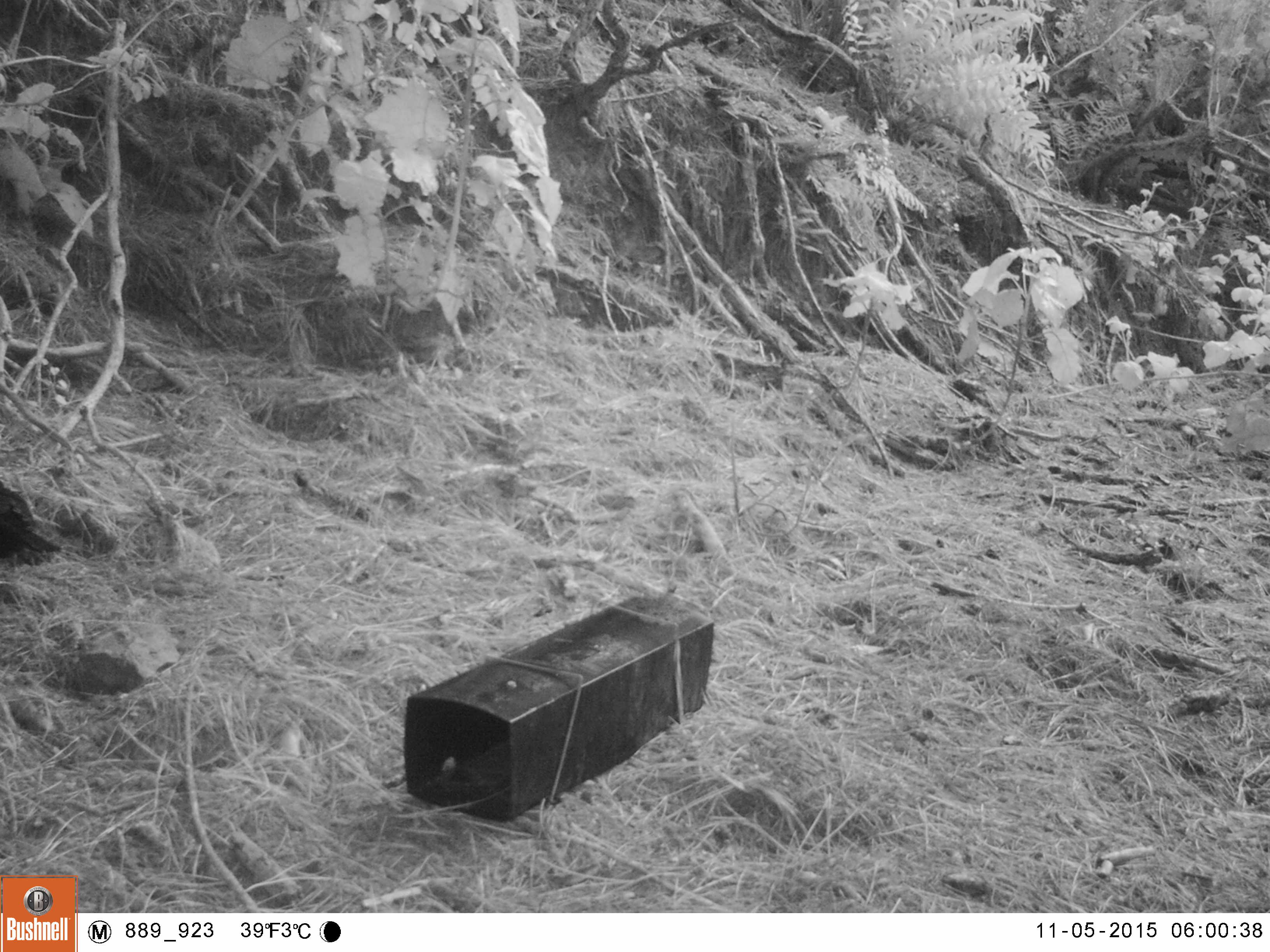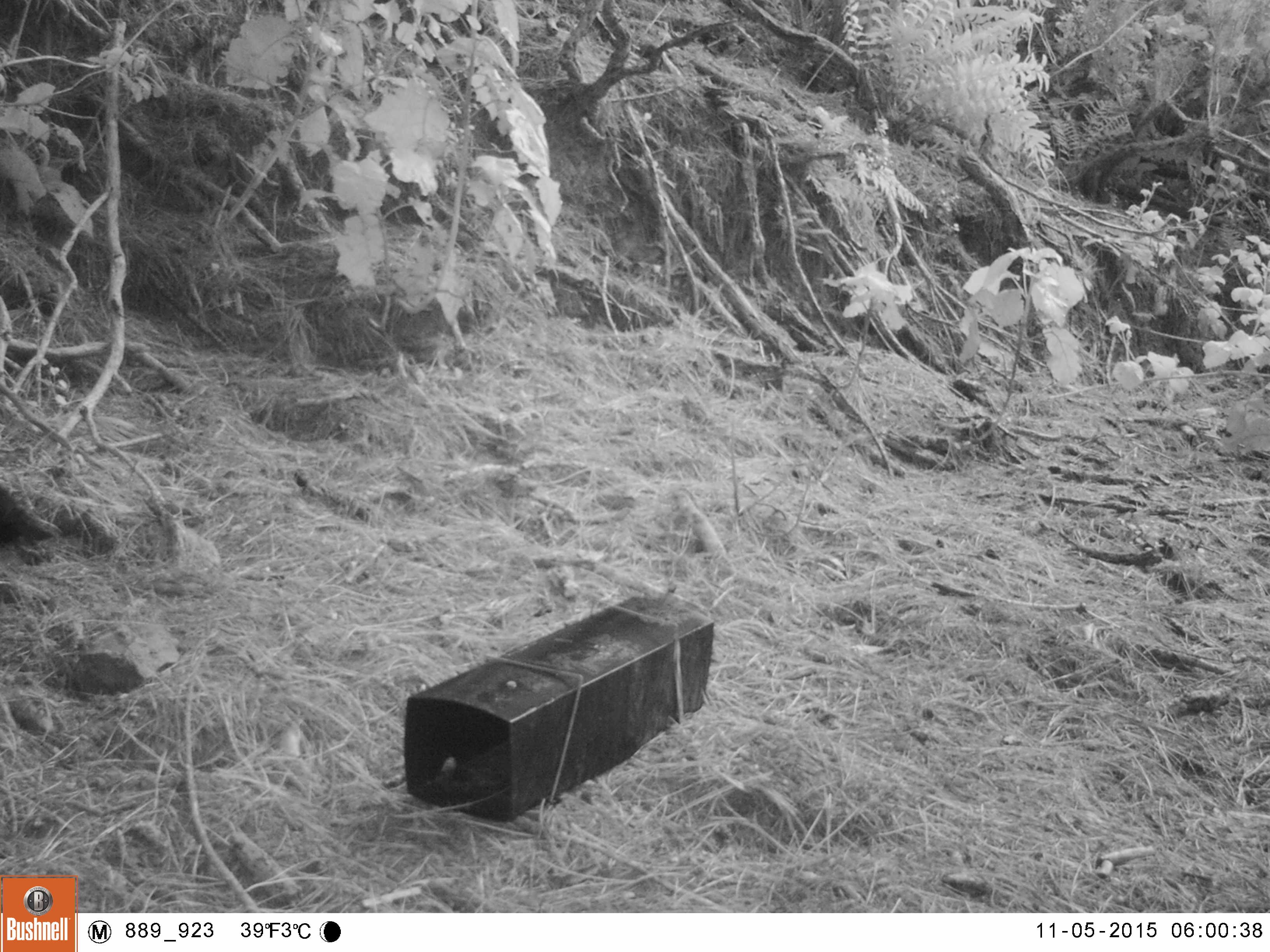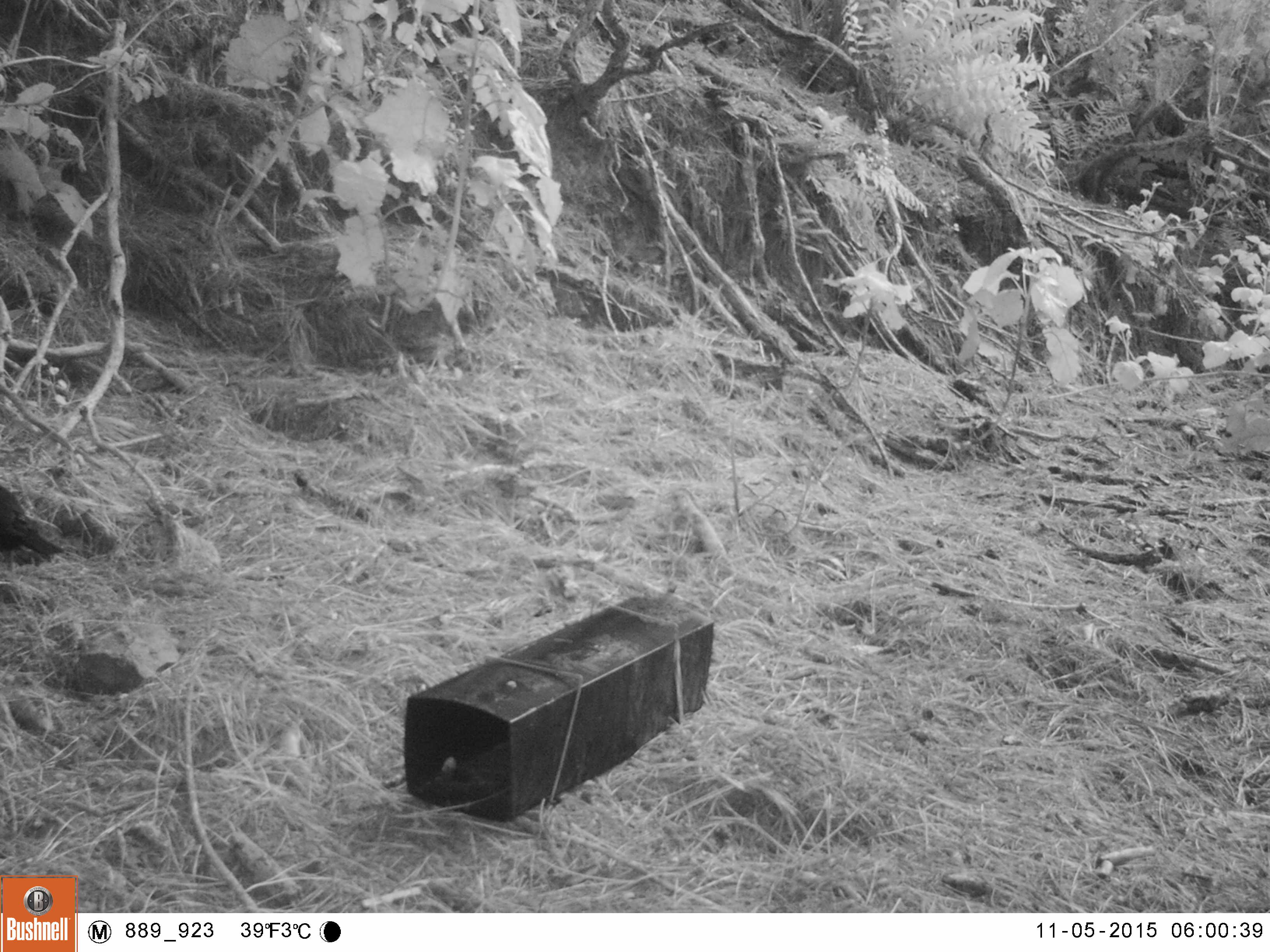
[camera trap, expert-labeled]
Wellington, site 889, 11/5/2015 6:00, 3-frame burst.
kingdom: Animalia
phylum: Chordata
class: Aves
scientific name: Aves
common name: bird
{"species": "bird (Aves)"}